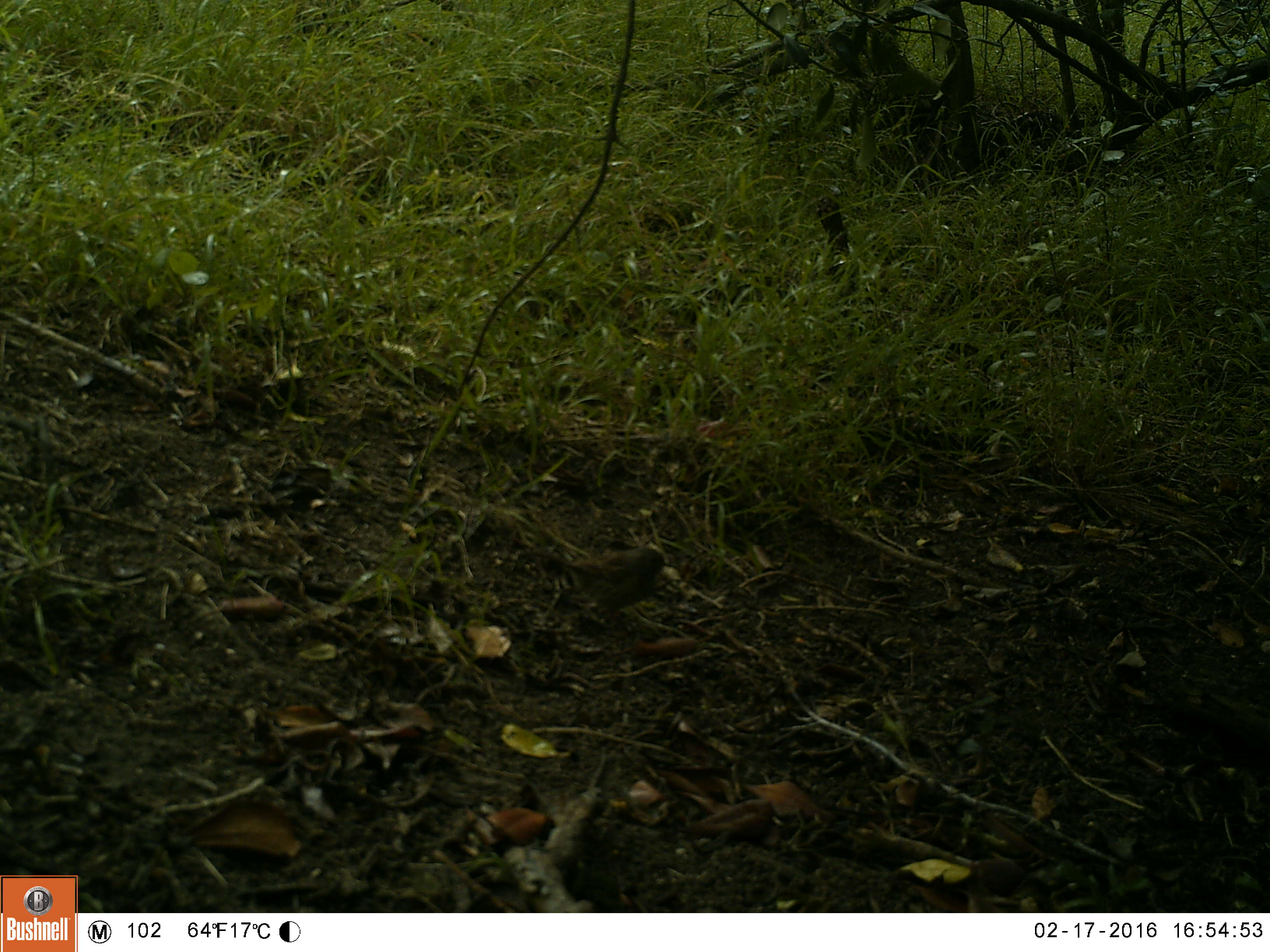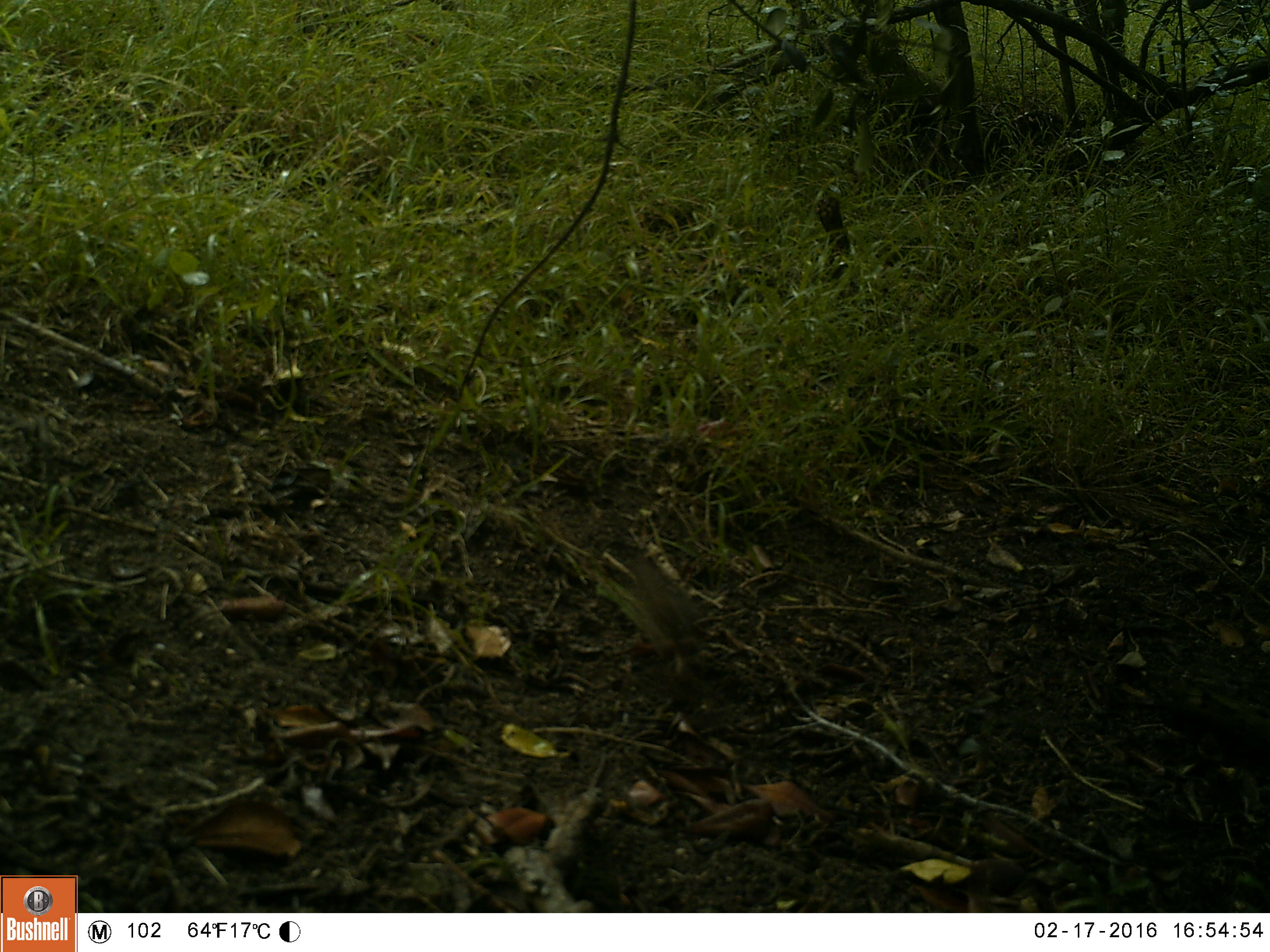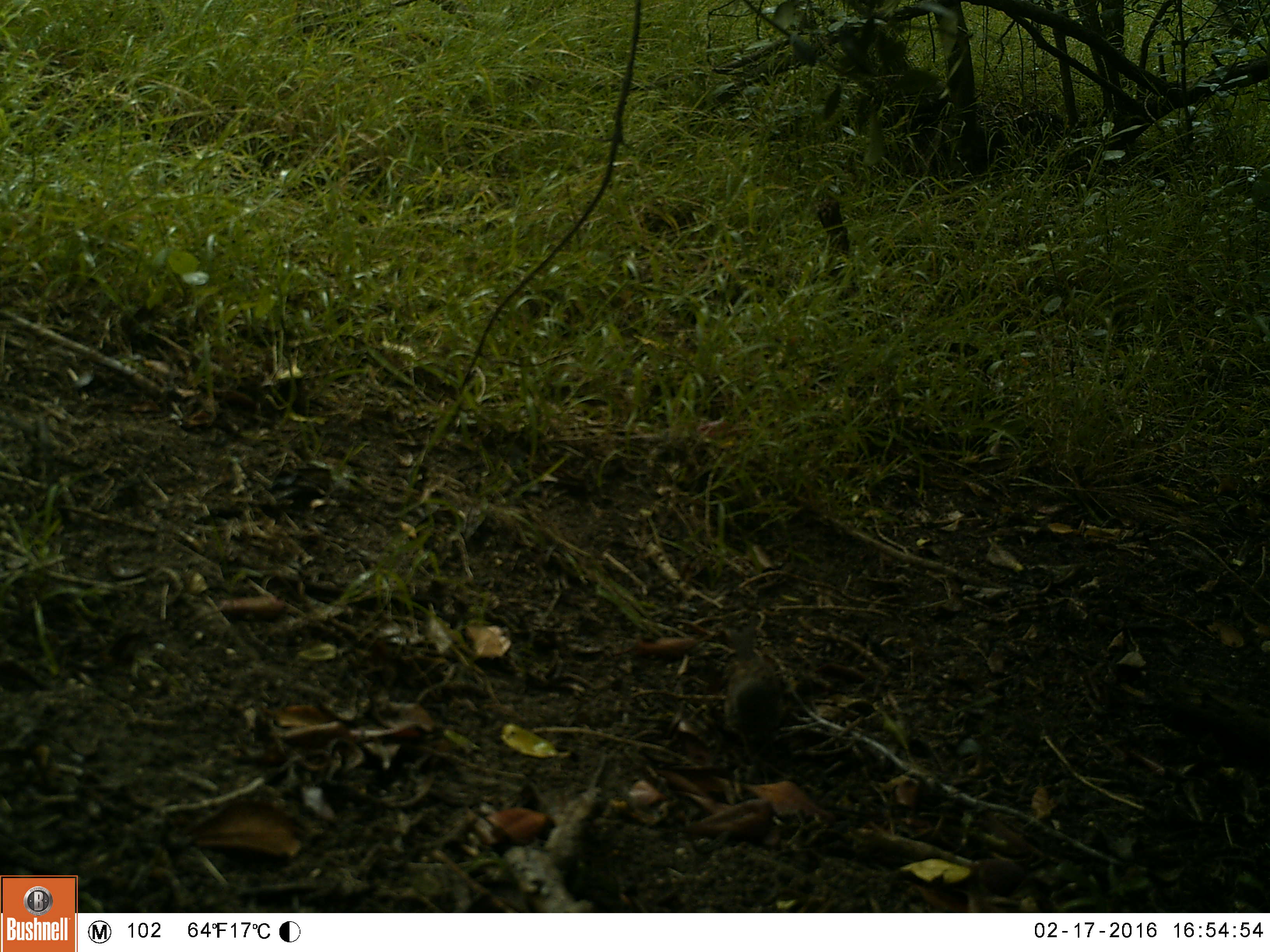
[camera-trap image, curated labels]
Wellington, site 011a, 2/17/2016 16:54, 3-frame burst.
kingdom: Animalia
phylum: Chordata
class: Aves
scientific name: Aves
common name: bird